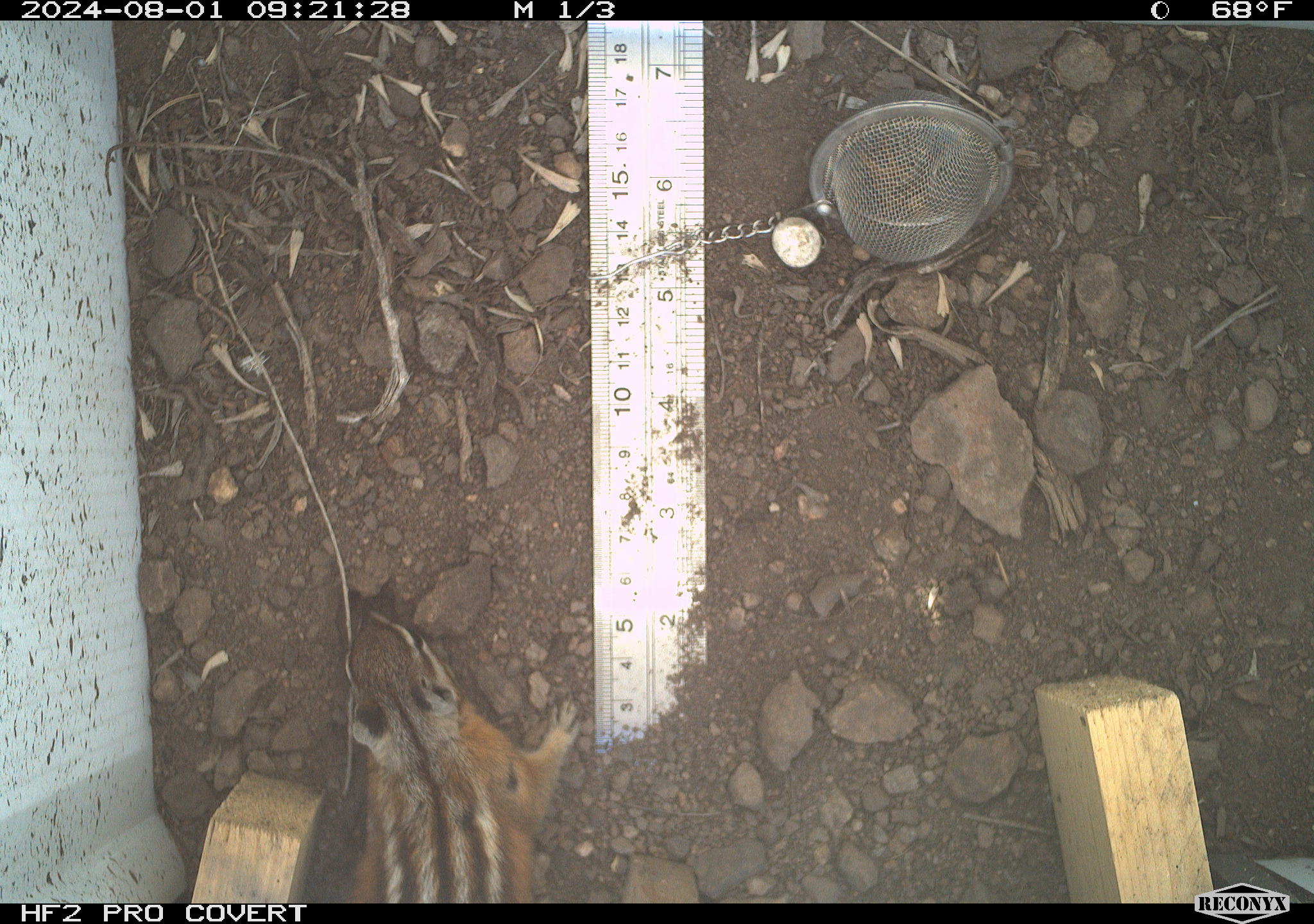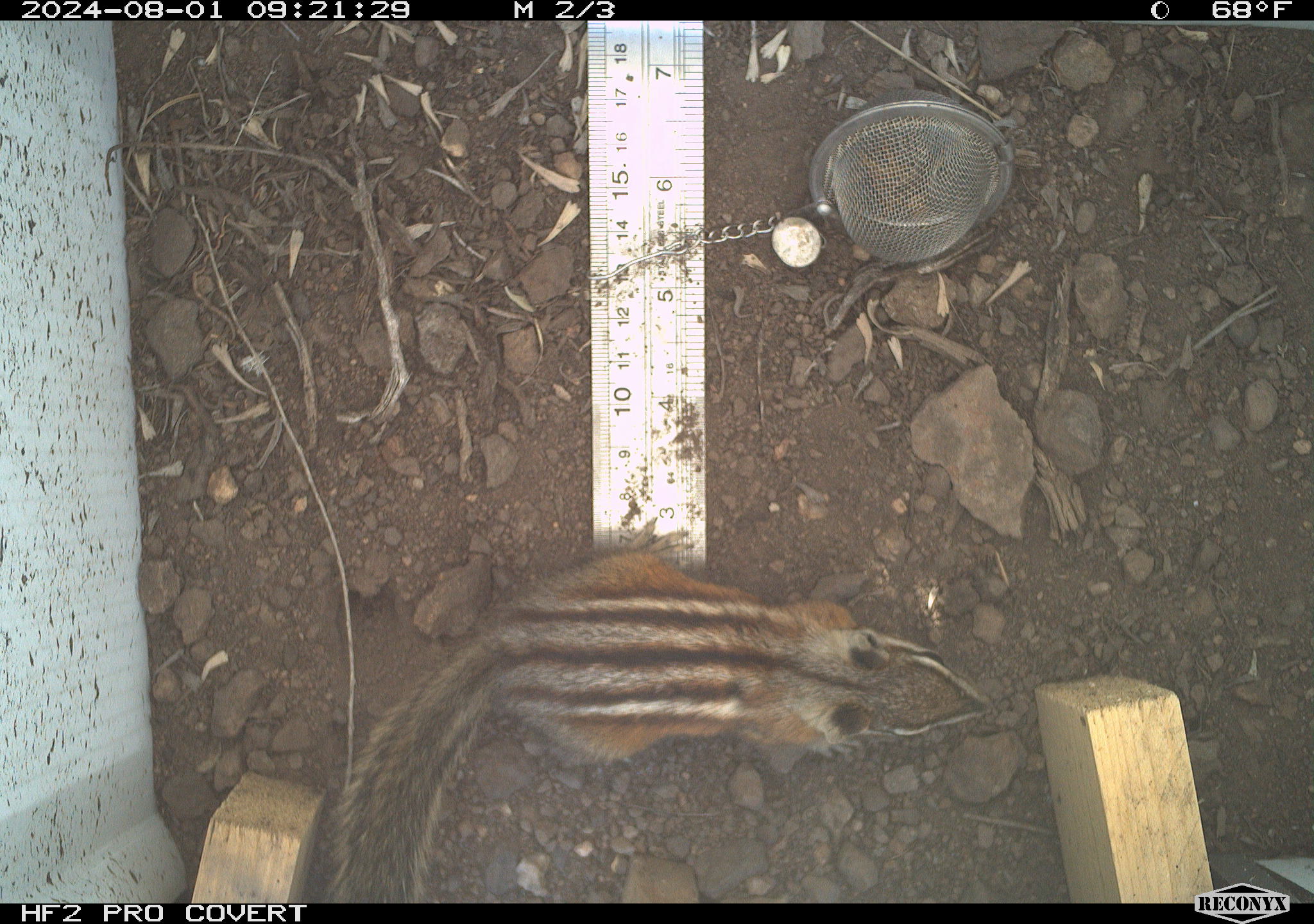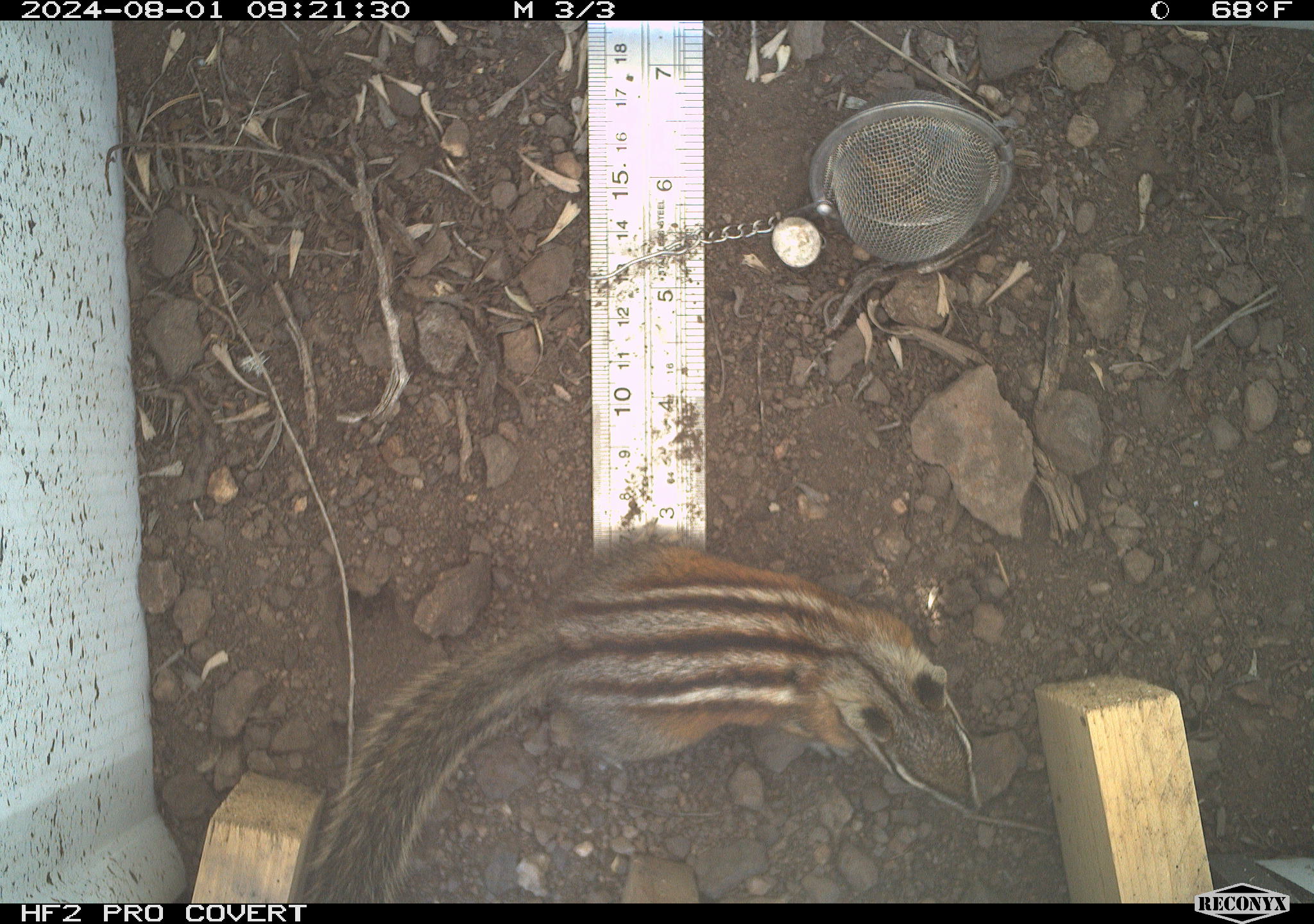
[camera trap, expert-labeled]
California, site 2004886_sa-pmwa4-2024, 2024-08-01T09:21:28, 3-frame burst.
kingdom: Animalia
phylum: Chordata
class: Mammalia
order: Rodentia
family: Sciuridae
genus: Neotamias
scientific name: Neotamias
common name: western chipmunks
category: neotamias species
Neotamias species (western chipmunks) (Neotamias).